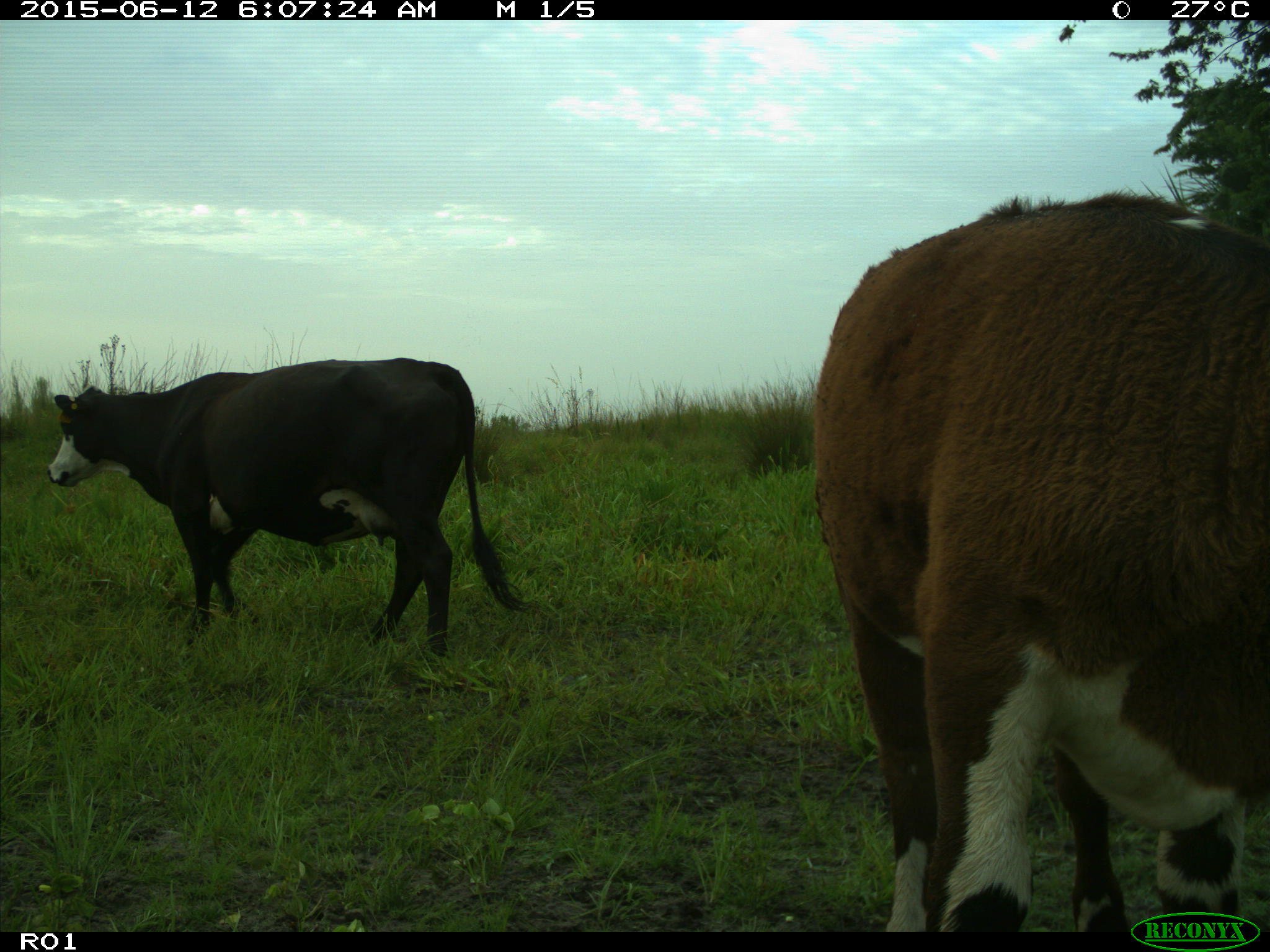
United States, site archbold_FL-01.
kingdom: Animalia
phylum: Chordata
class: Mammalia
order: Artiodactyla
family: Bovidae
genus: Bos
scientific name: Bos taurus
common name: domestic cow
Bos taurus (domestic cow).